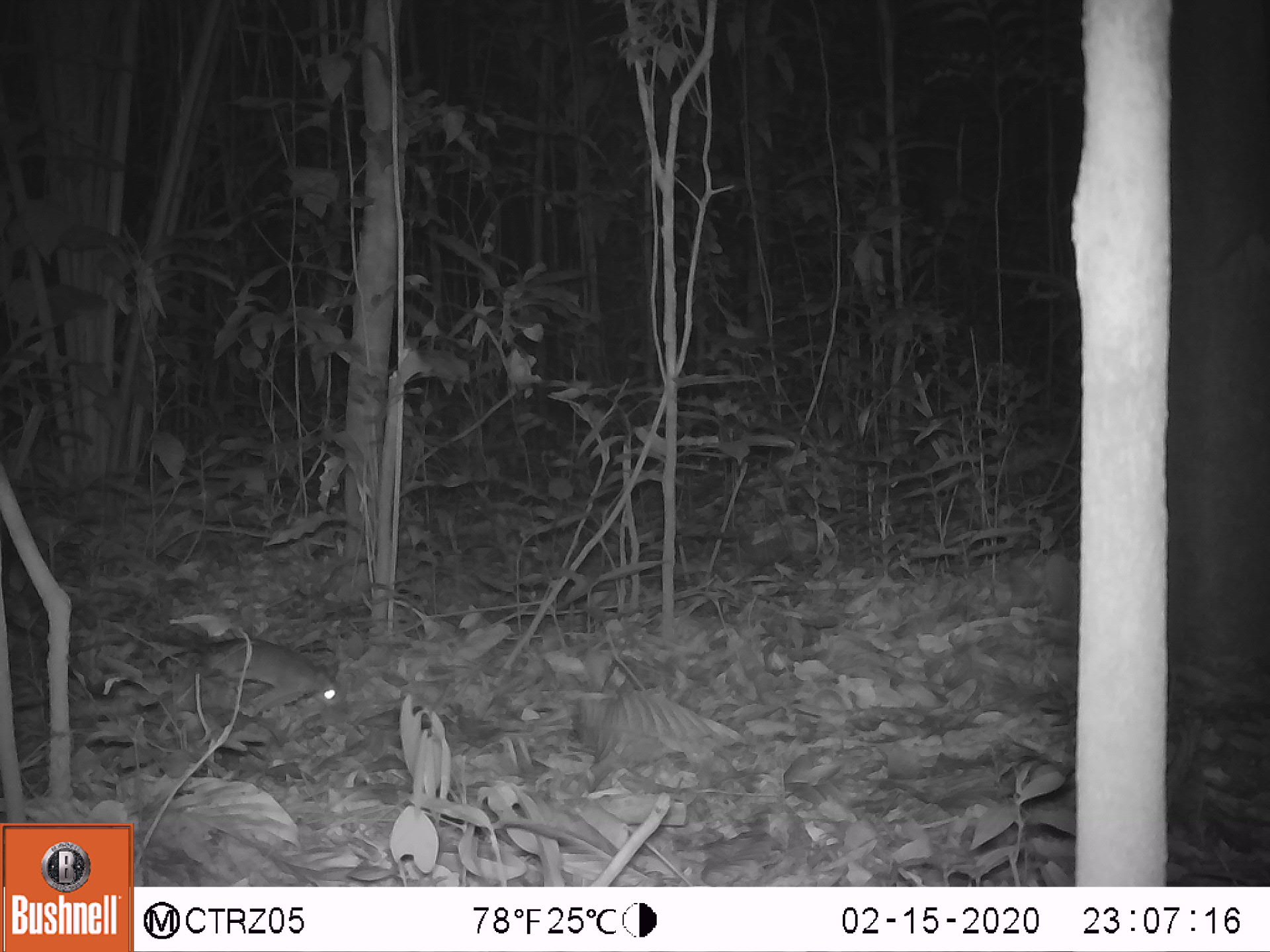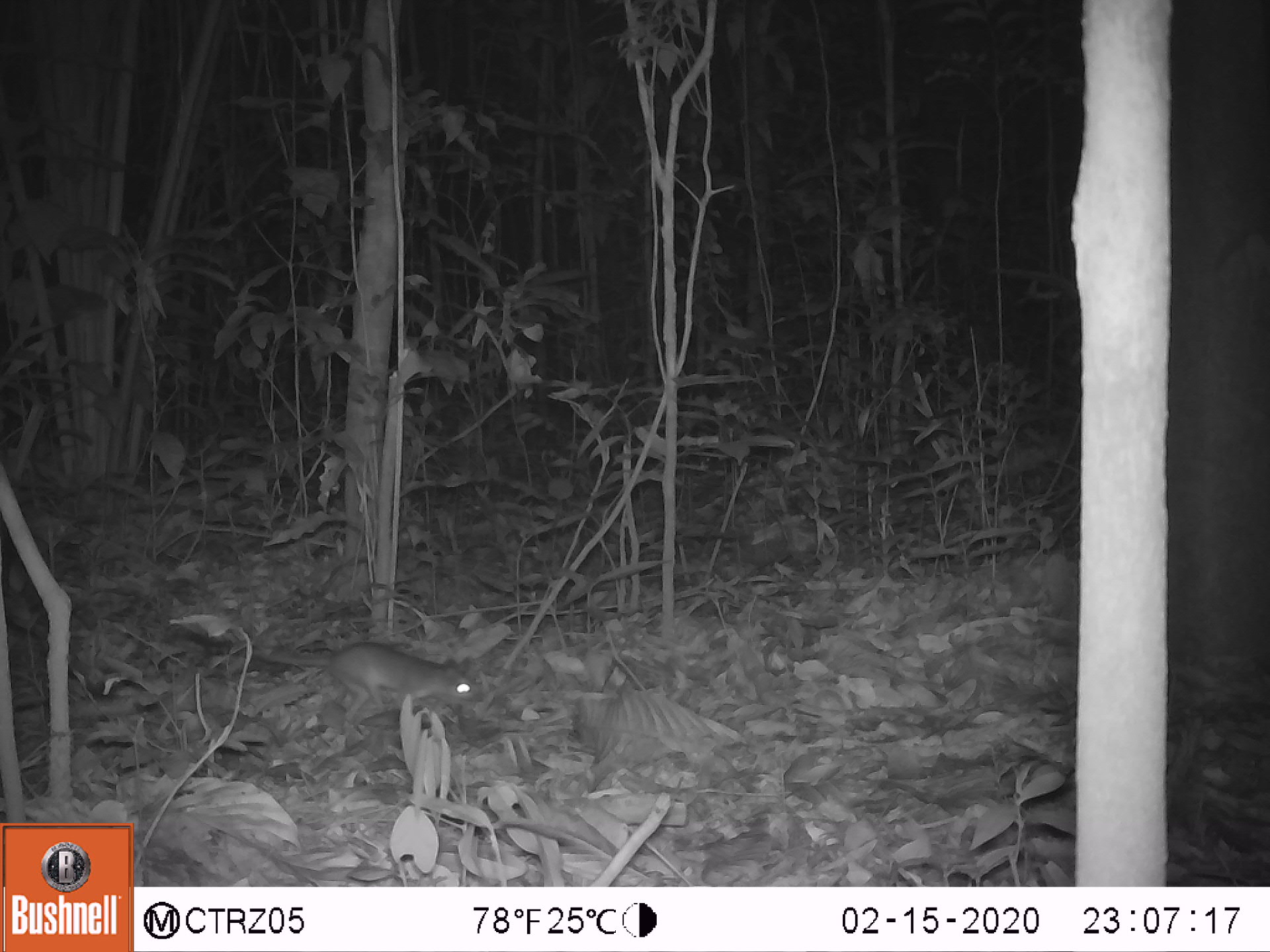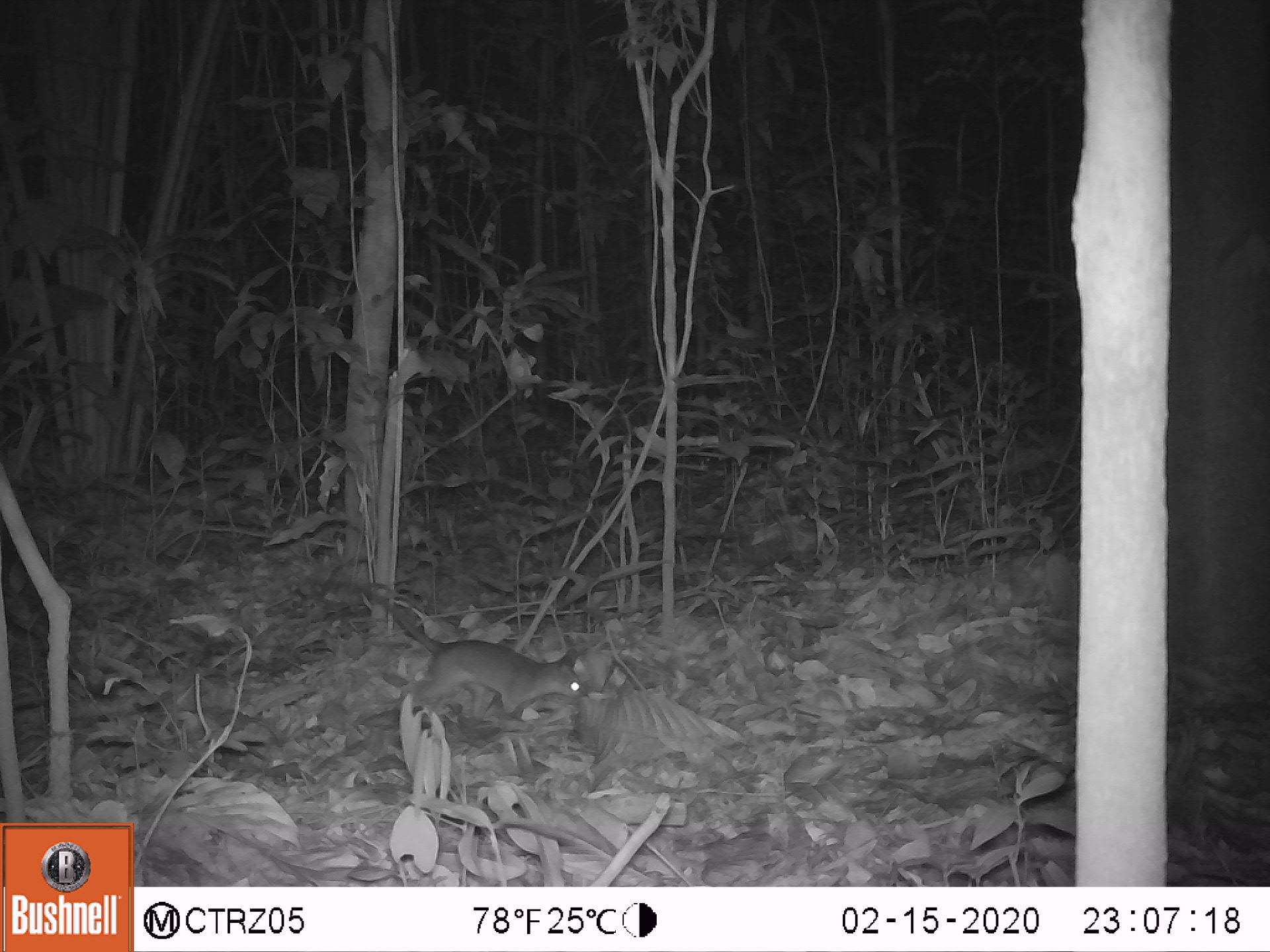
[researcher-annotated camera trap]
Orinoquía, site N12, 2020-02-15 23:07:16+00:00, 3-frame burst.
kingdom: Animalia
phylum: Chordata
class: Mammalia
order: Rodentia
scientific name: Rodentia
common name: rodent